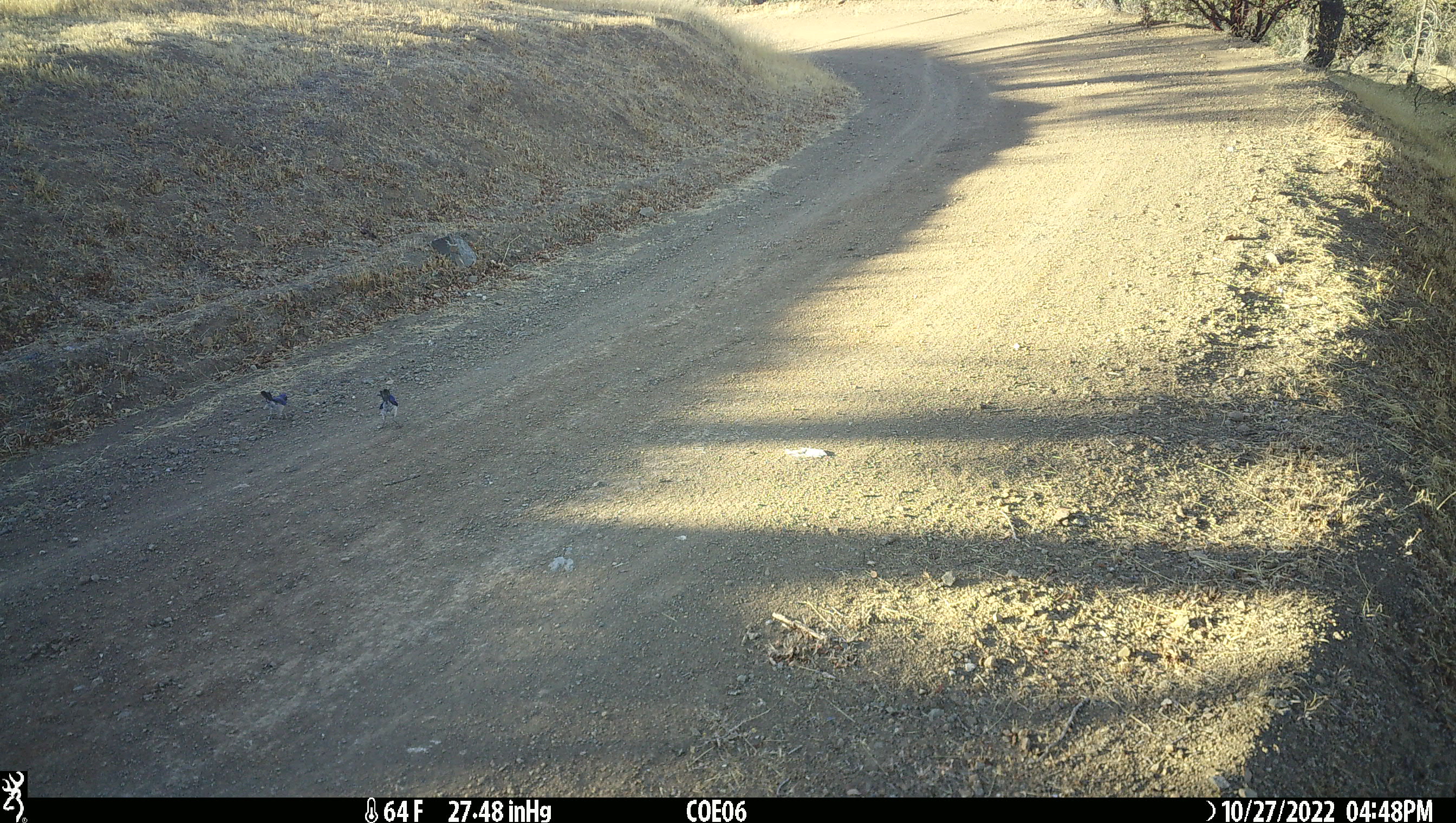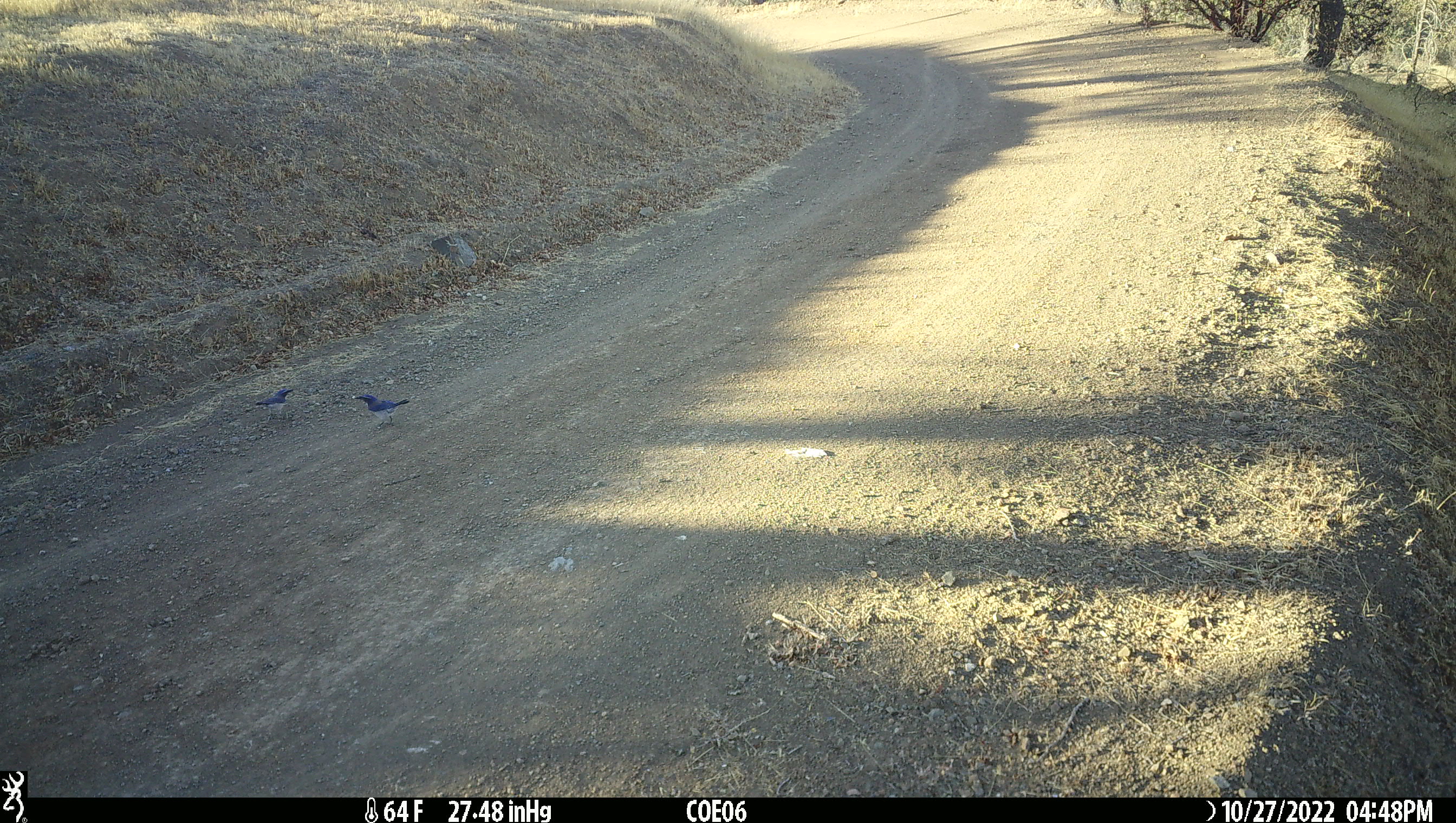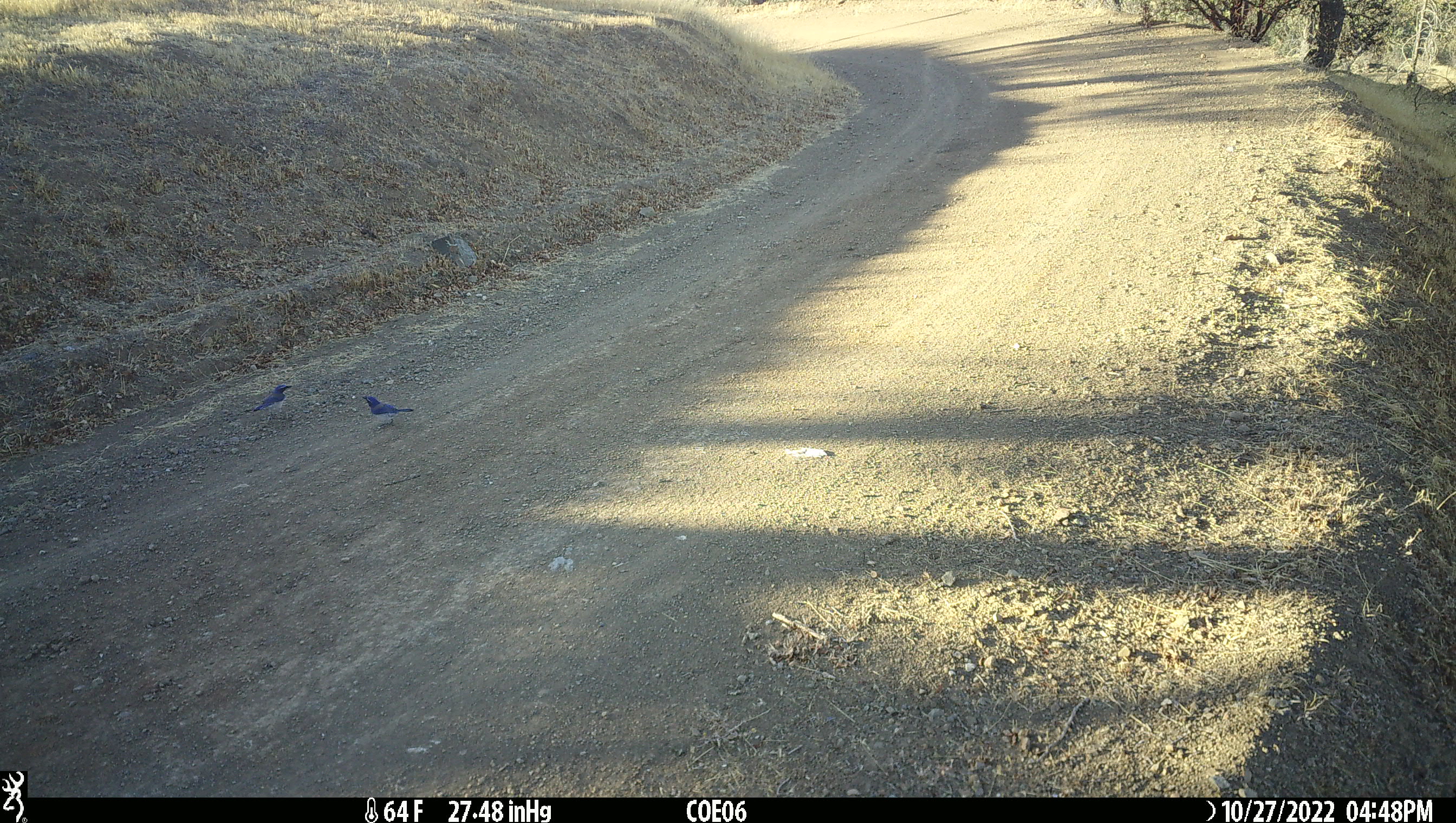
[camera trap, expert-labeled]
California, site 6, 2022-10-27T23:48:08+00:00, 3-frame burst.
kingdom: Animalia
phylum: Chordata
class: Aves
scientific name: Aves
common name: bird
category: unknown bird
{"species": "unknown bird (bird) (Aves)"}